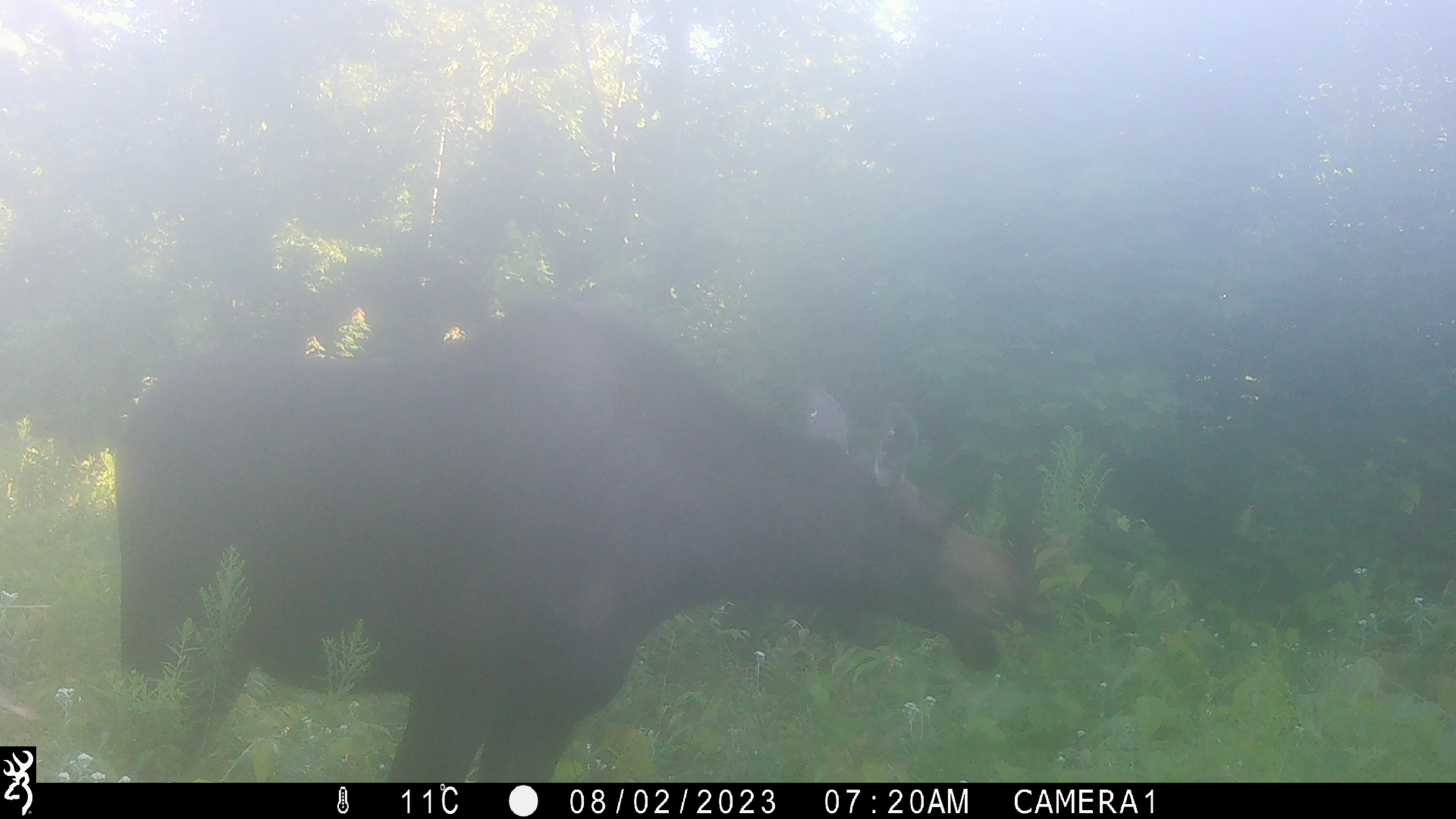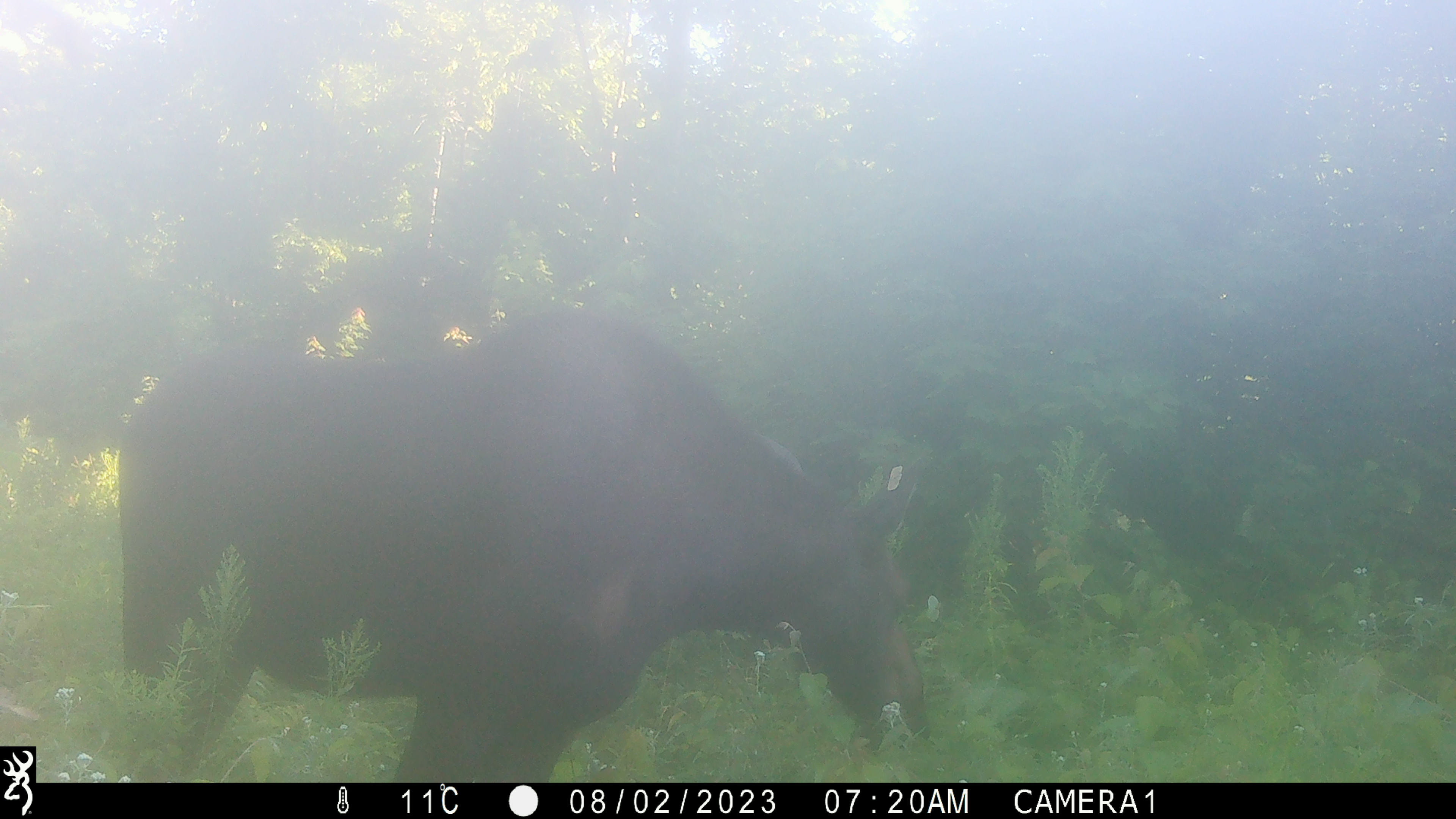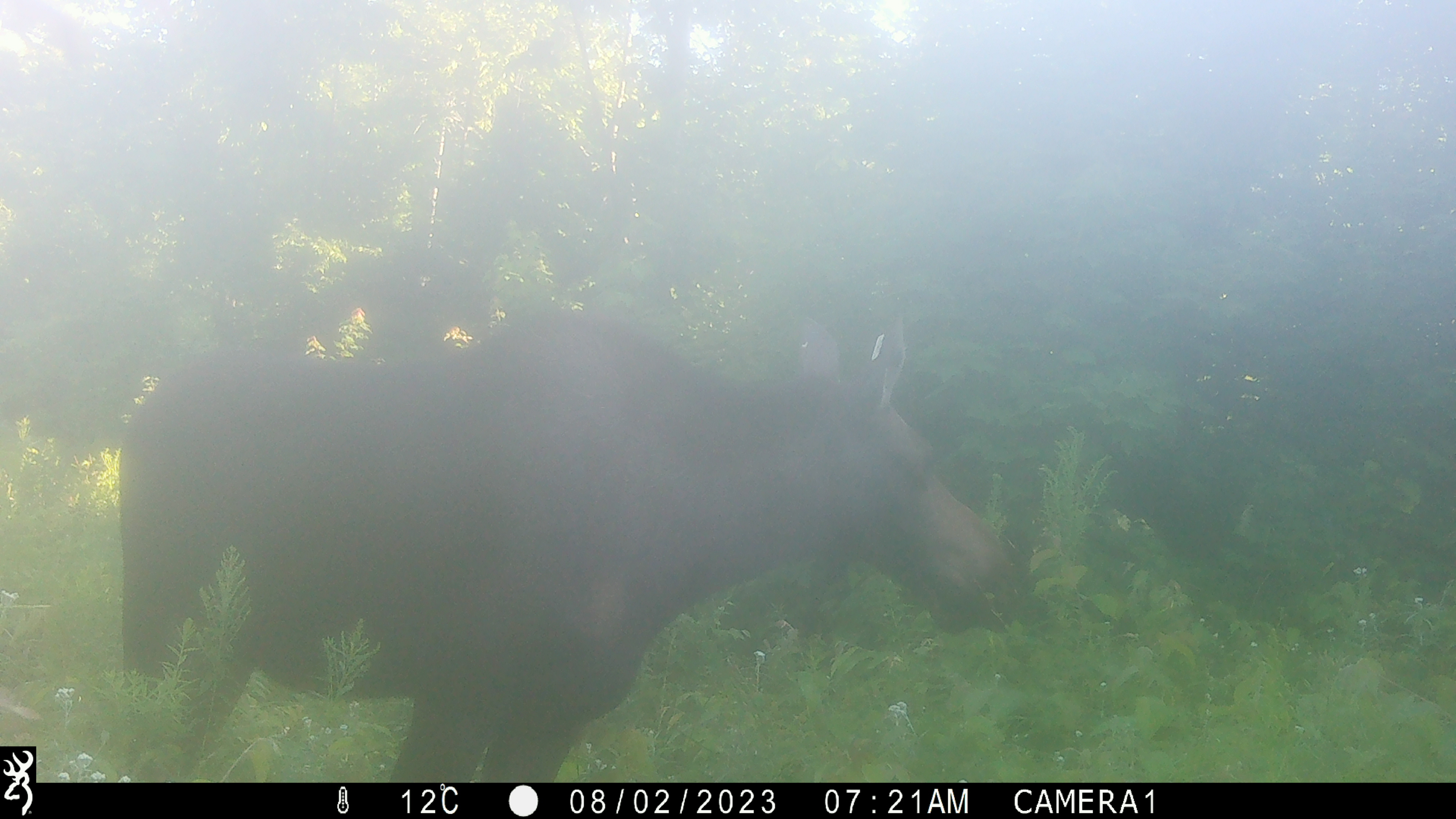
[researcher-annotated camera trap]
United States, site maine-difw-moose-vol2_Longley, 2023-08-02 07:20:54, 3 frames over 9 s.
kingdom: Animalia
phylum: Chordata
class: Mammalia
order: Artiodactyla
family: Cervidae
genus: Alces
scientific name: Alces alces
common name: moose